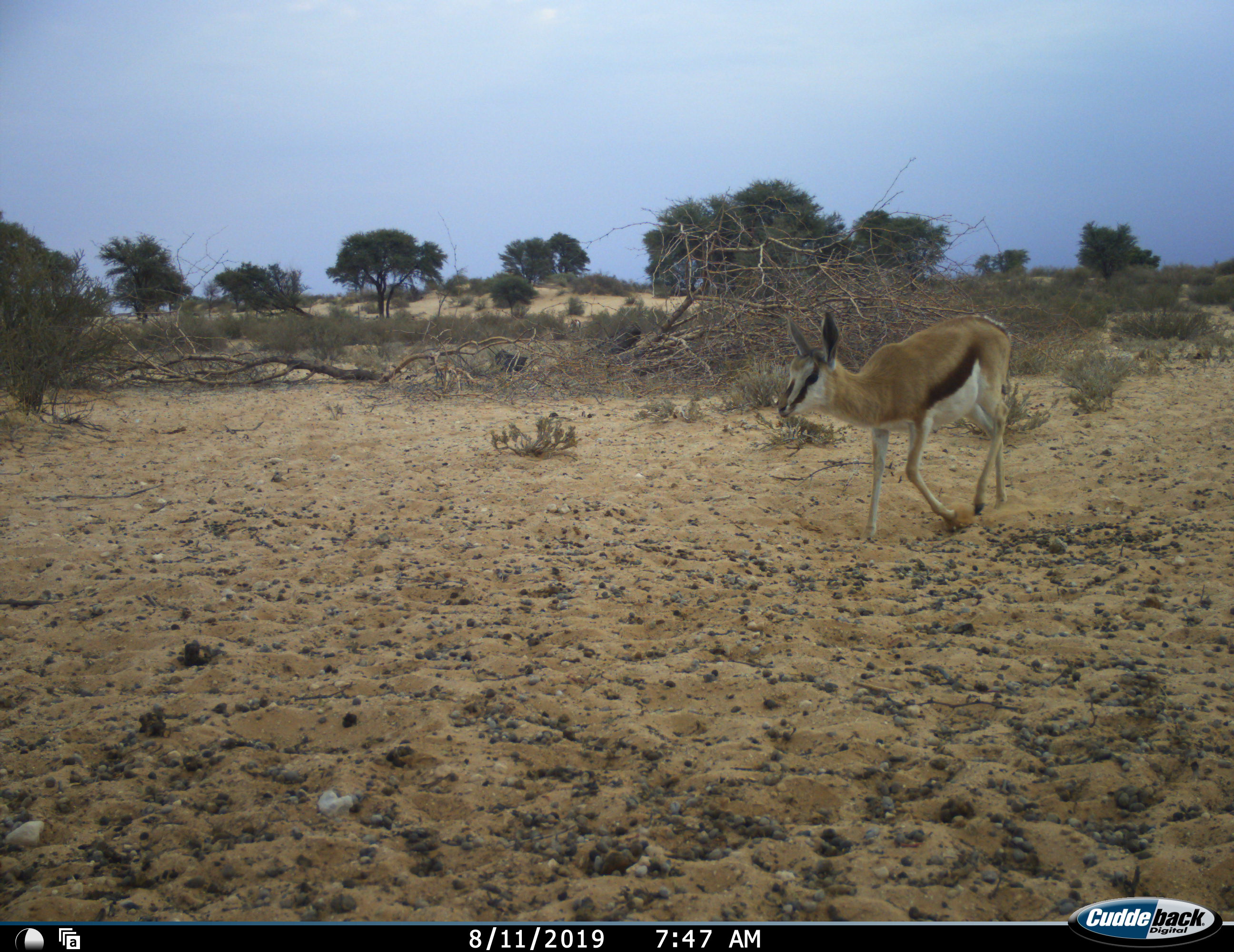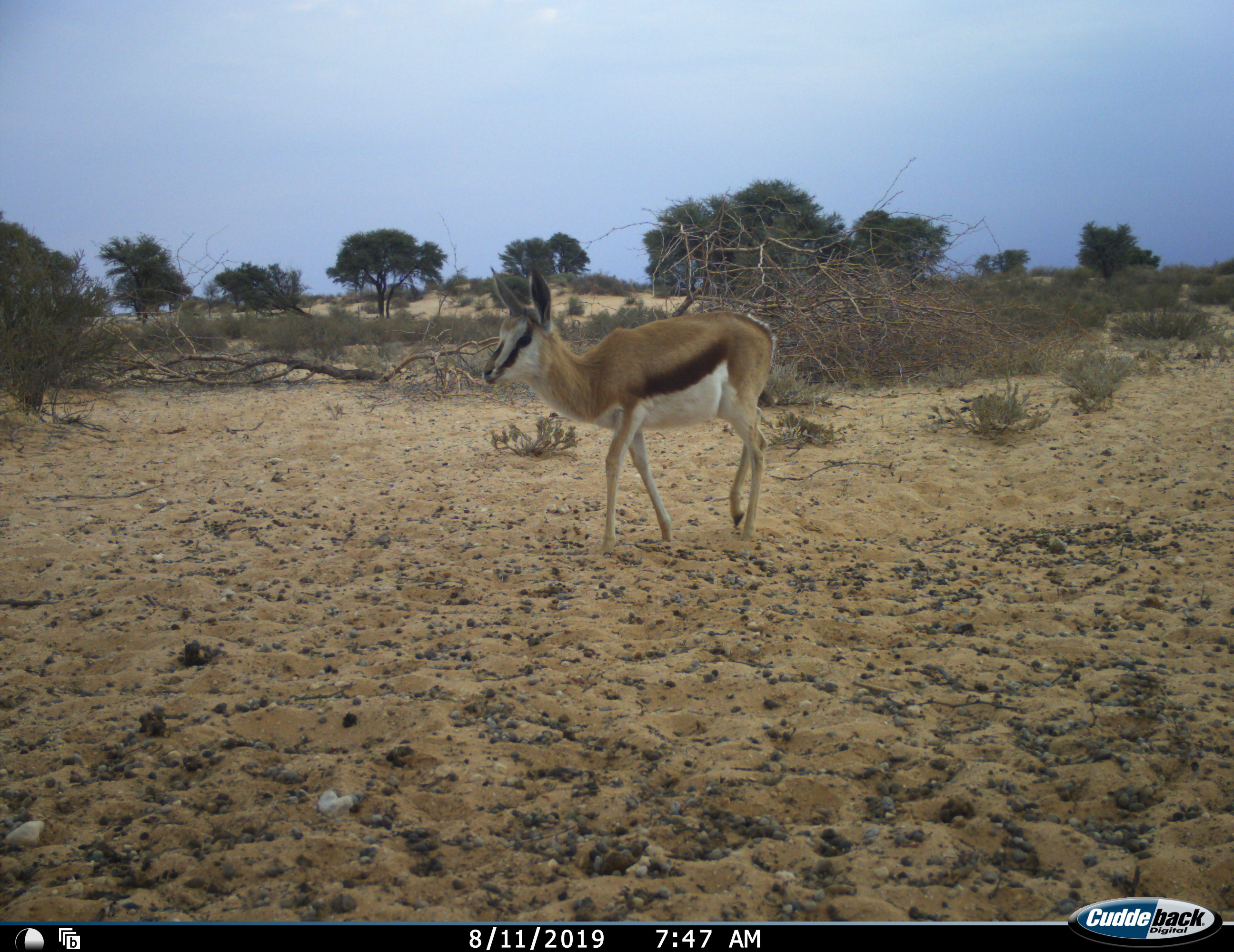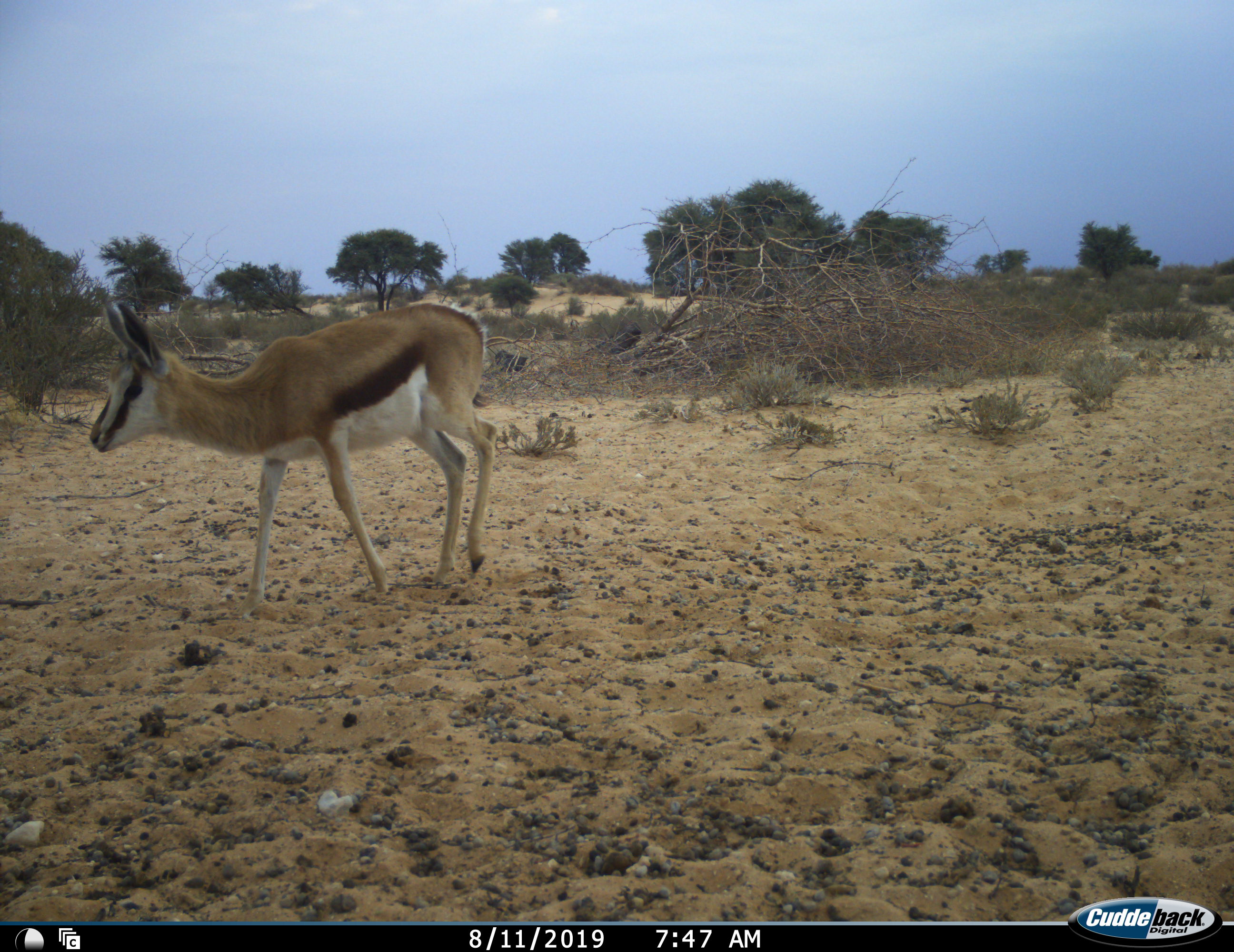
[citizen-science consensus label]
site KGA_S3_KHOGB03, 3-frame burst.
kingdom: Animalia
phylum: Chordata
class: Mammalia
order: Artiodactyla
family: Bovidae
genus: Antidorcas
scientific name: Antidorcas marsupialis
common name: springbok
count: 1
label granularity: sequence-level